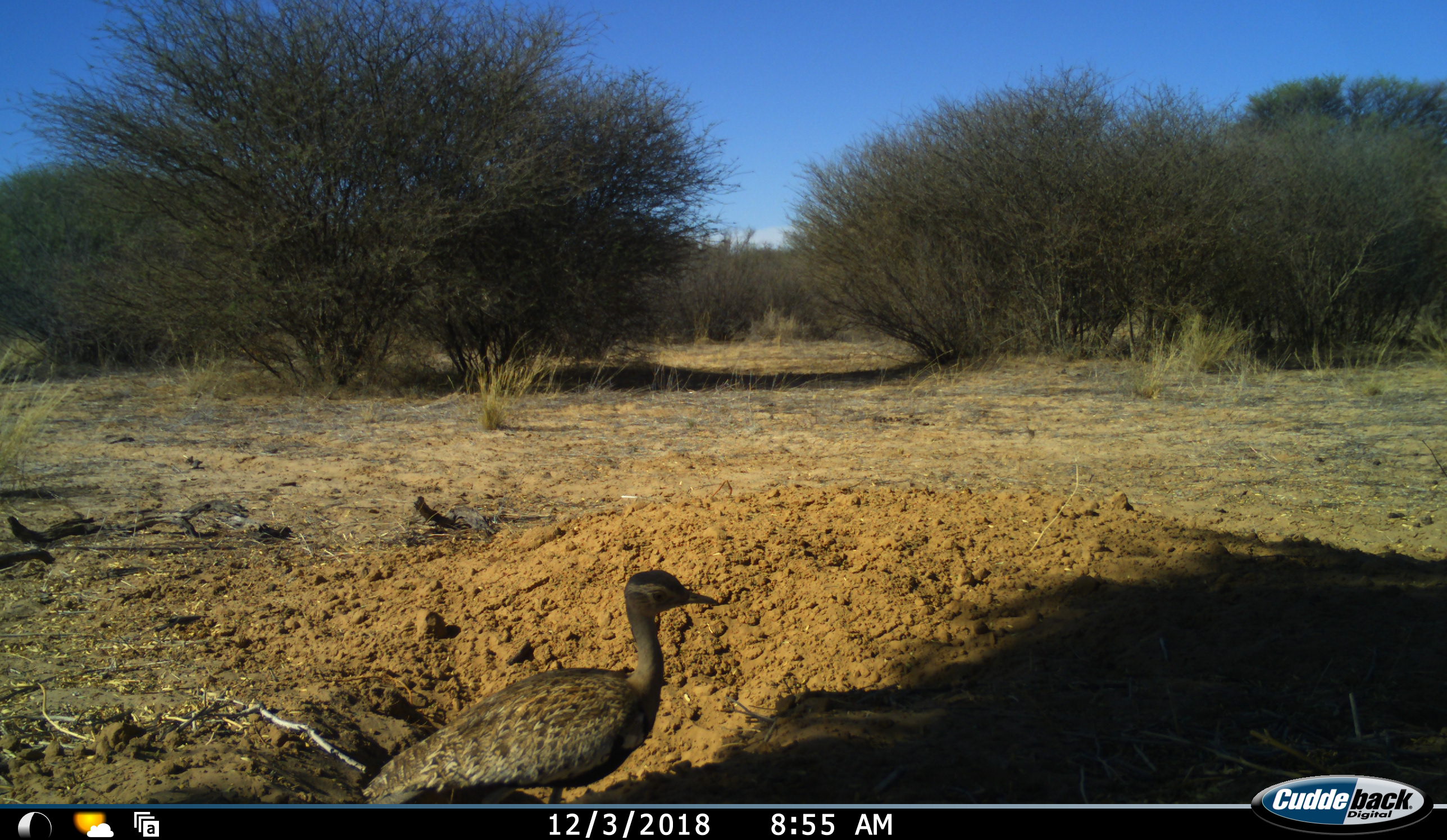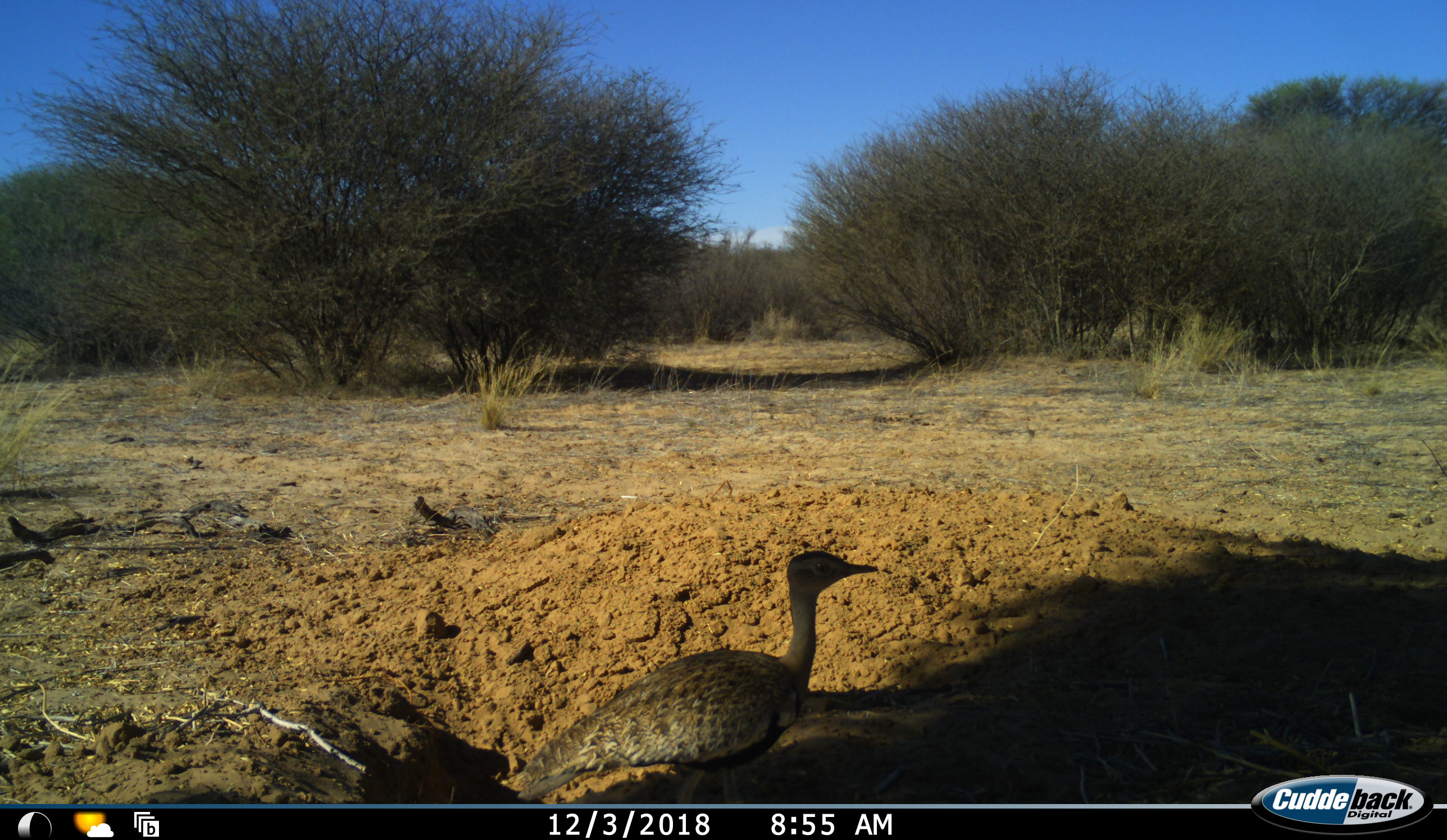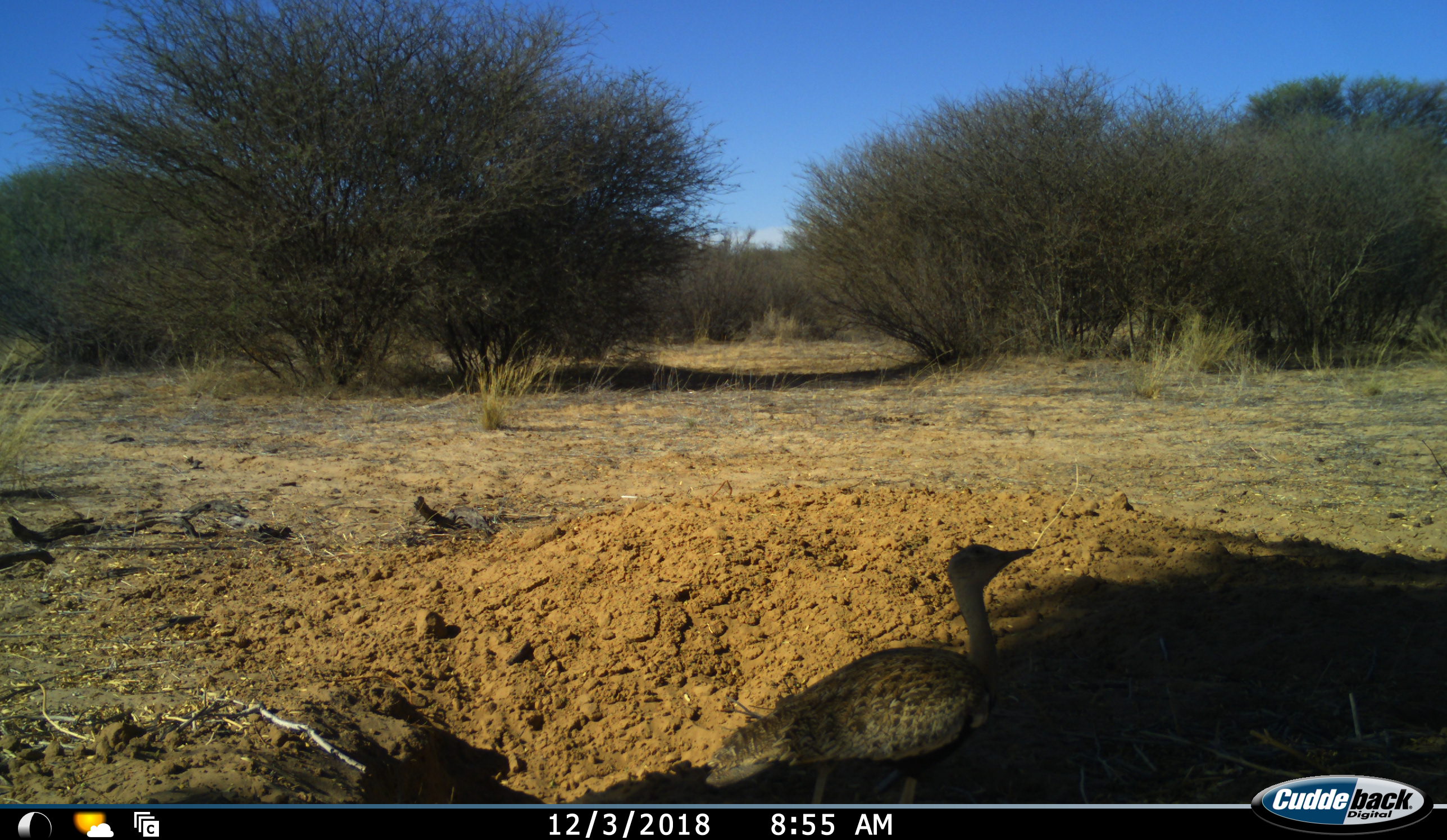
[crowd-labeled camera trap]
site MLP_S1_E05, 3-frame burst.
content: unidentified animal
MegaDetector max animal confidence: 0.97